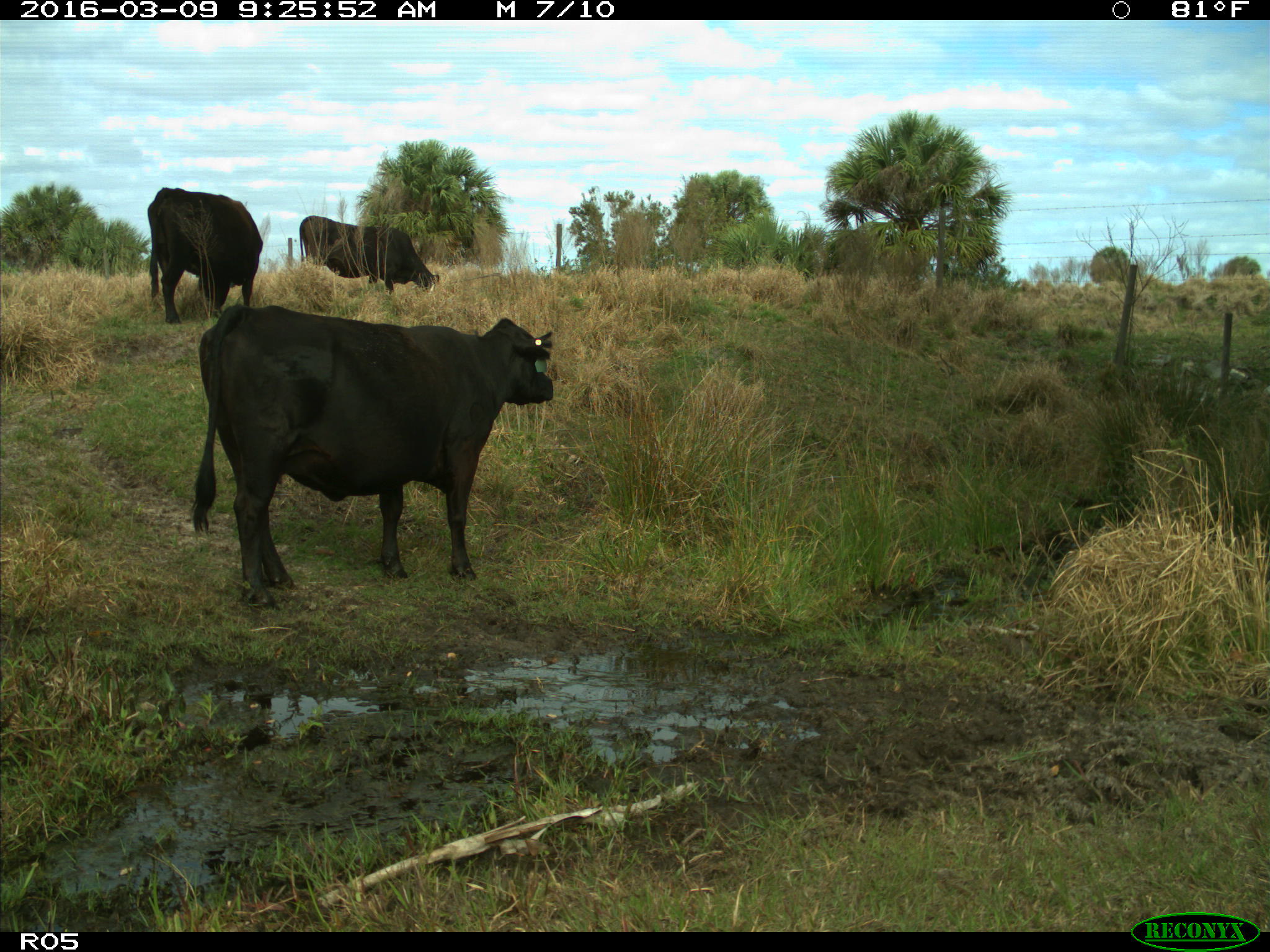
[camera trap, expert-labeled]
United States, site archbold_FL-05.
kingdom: Animalia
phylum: Chordata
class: Mammalia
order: Artiodactyla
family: Bovidae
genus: Bos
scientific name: Bos taurus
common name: domestic cow